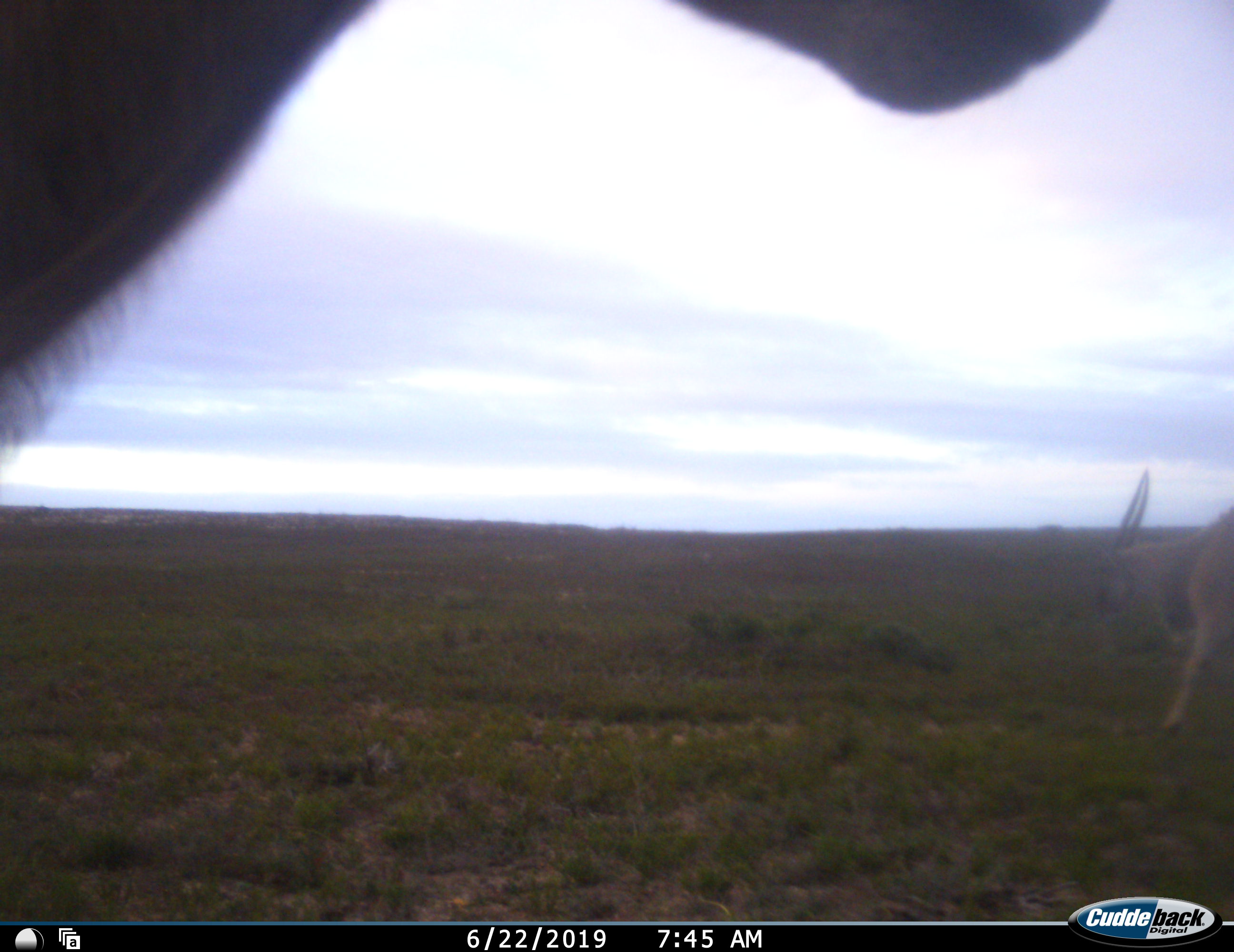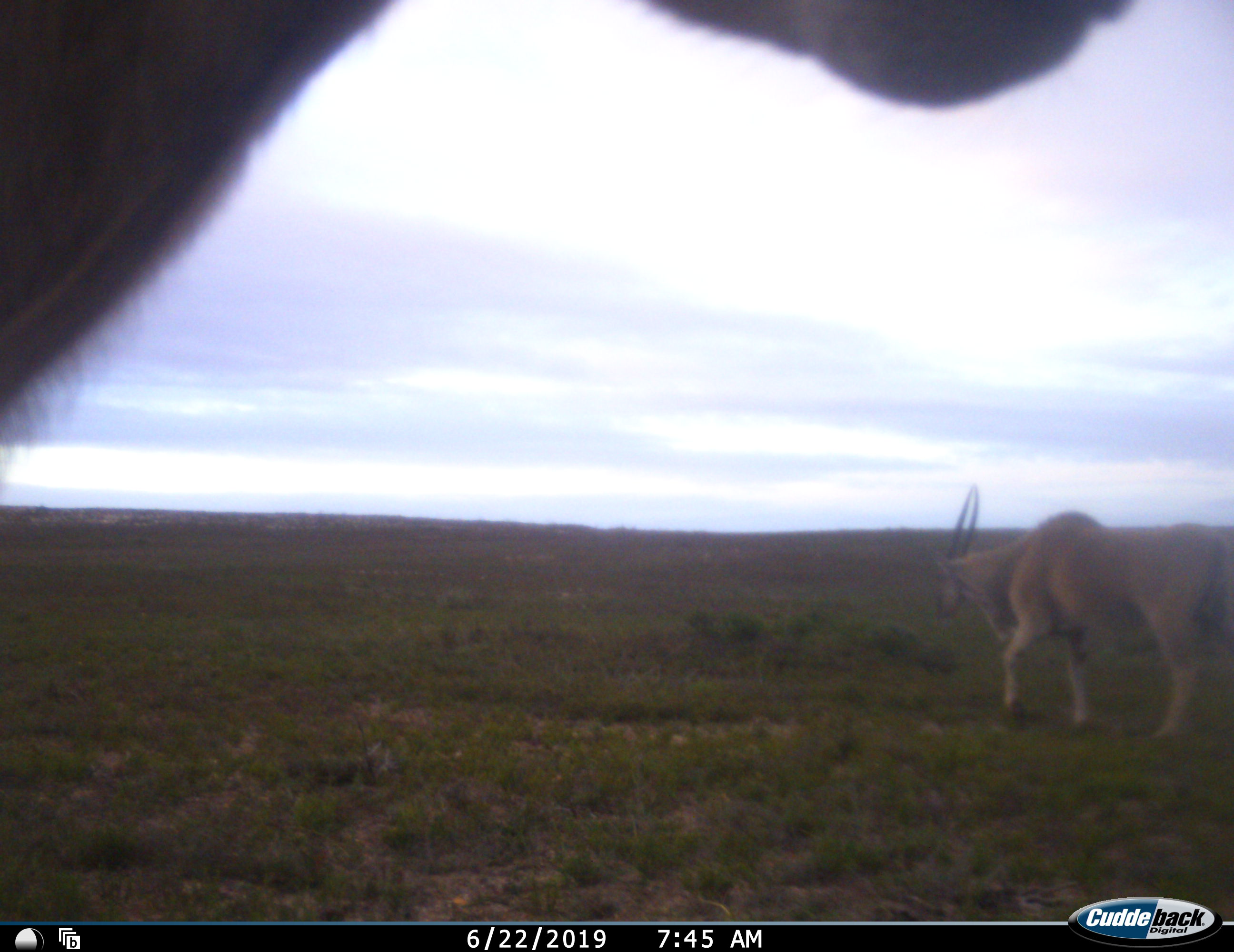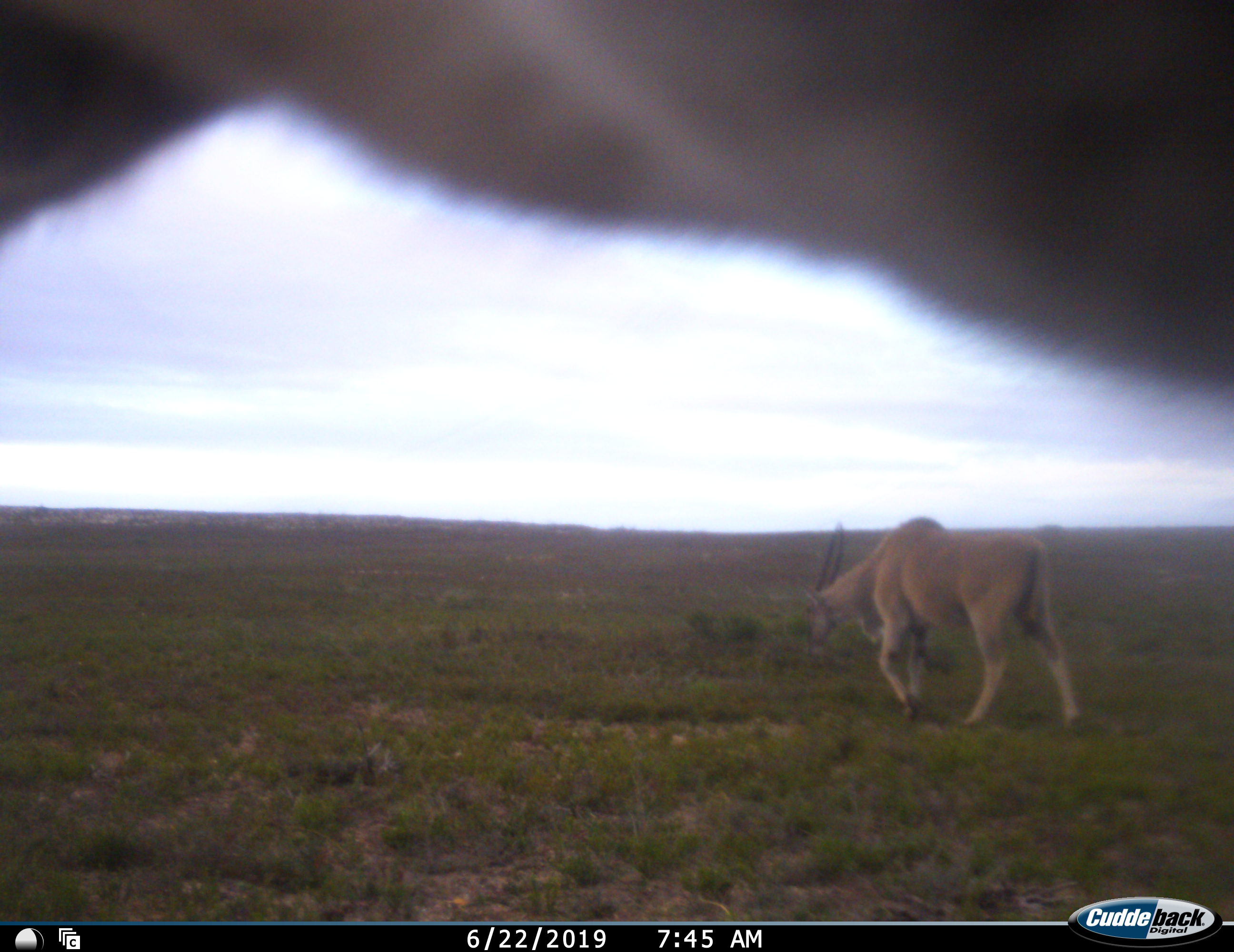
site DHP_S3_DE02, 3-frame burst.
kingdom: Animalia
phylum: Chordata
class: Mammalia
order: Artiodactyla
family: Bovidae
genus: Tragelaphus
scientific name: Tragelaphus oryx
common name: eland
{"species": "eland (Tragelaphus oryx)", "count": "2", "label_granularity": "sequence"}